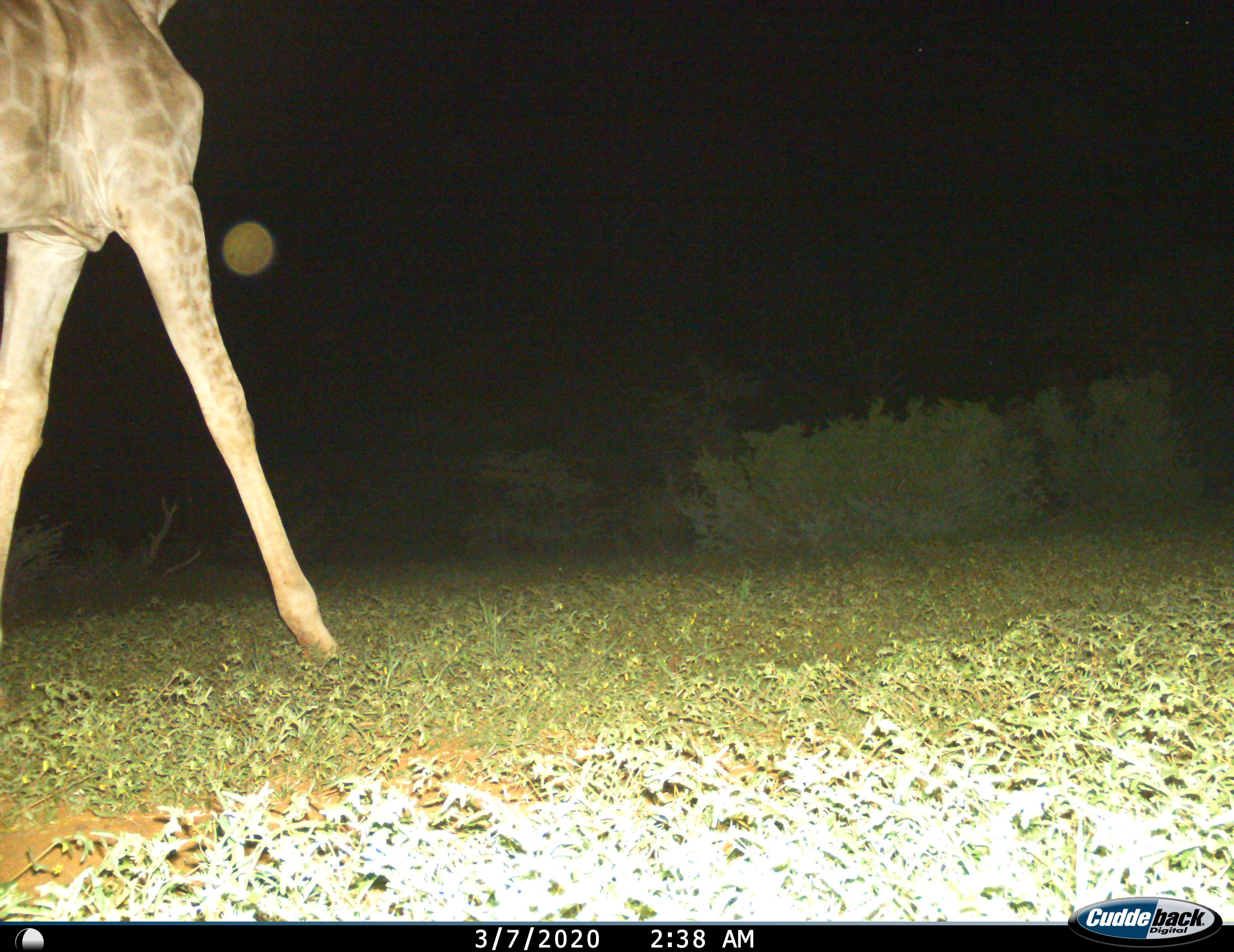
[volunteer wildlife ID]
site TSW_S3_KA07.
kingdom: Animalia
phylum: Chordata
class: Mammalia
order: Artiodactyla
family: Giraffidae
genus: Giraffa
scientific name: Giraffa camelopardalis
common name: giraffe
Giraffe (Giraffa camelopardalis), count 1. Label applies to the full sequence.